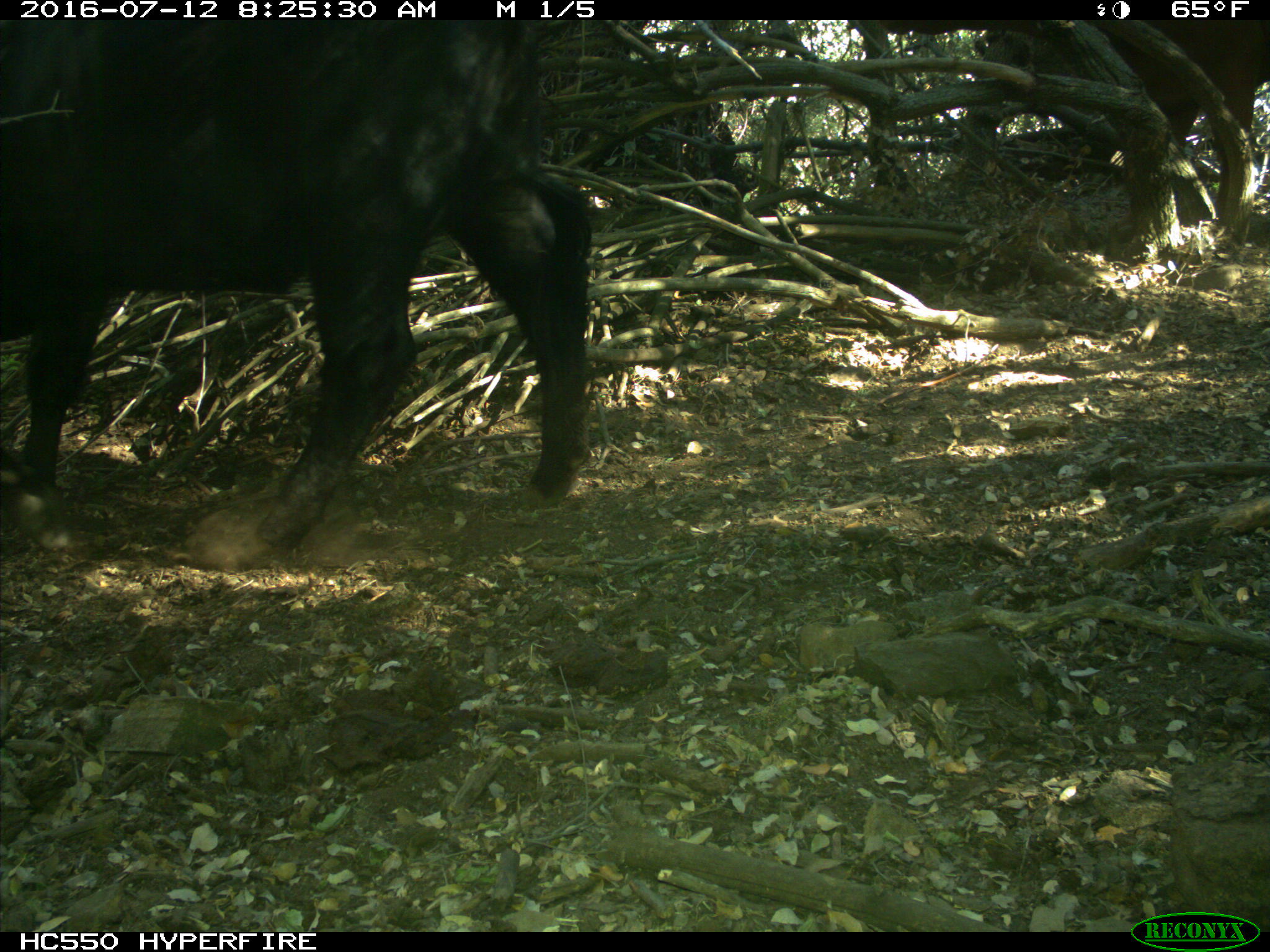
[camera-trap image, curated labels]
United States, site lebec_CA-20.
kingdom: Animalia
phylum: Chordata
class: Mammalia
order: Artiodactyla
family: Bovidae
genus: Bos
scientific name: Bos taurus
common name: domestic cow